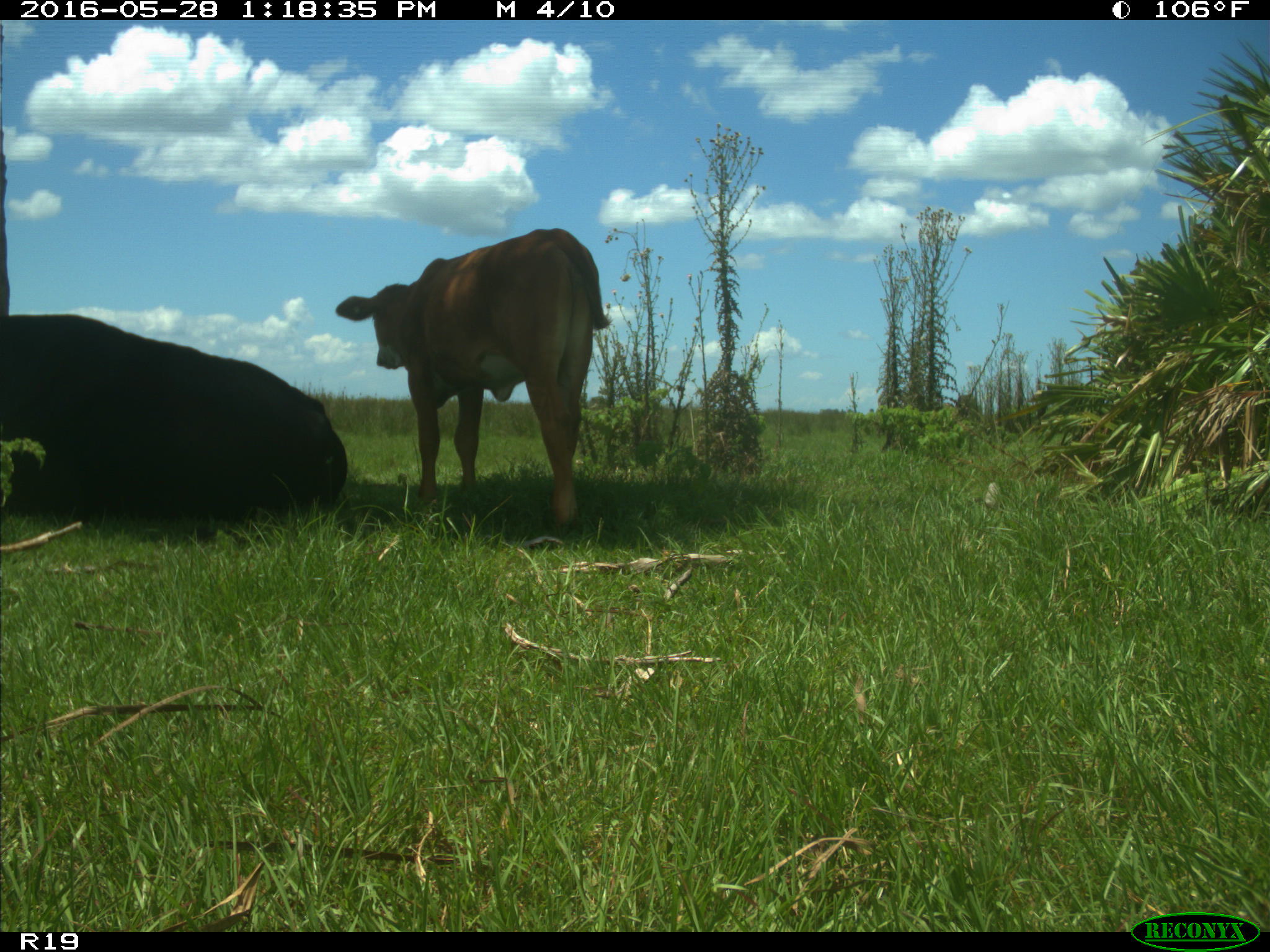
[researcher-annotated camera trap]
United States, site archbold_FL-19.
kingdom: Animalia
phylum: Chordata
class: Mammalia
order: Artiodactyla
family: Bovidae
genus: Bos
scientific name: Bos taurus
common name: domestic cow